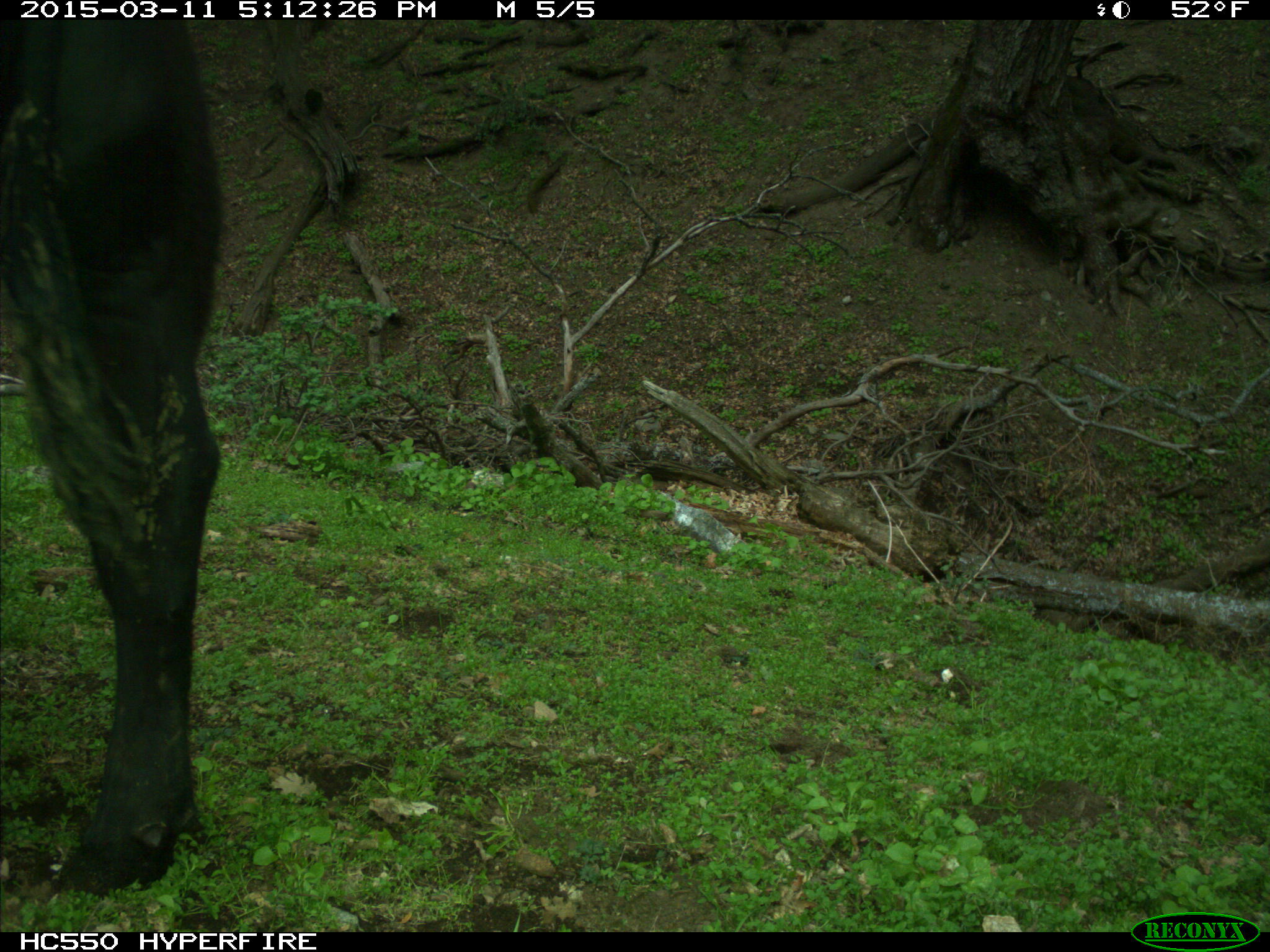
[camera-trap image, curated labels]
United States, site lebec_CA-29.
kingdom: Animalia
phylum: Chordata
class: Mammalia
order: Artiodactyla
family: Bovidae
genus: Bos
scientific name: Bos taurus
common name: domestic cow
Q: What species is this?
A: Bos taurus (domestic cow).